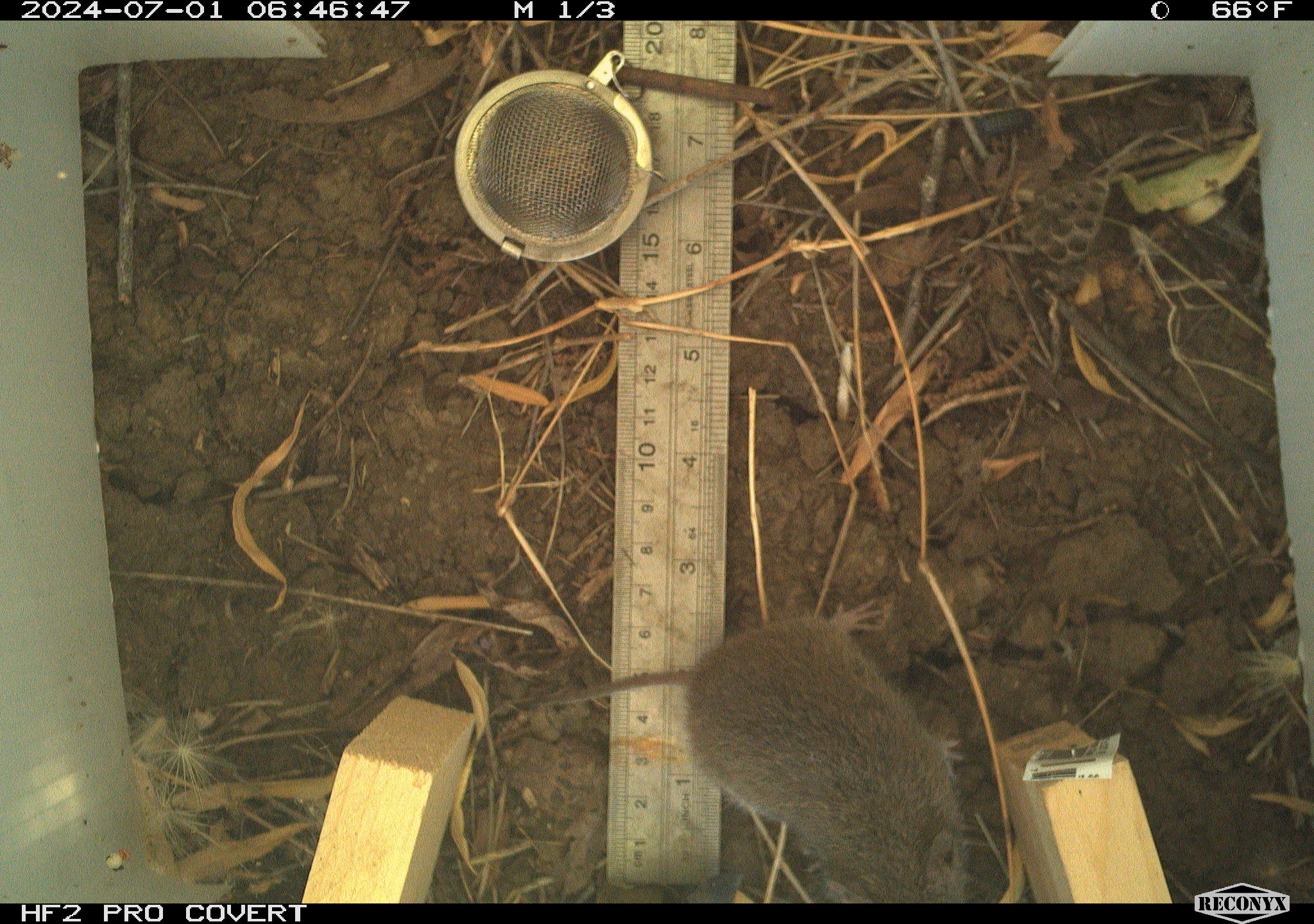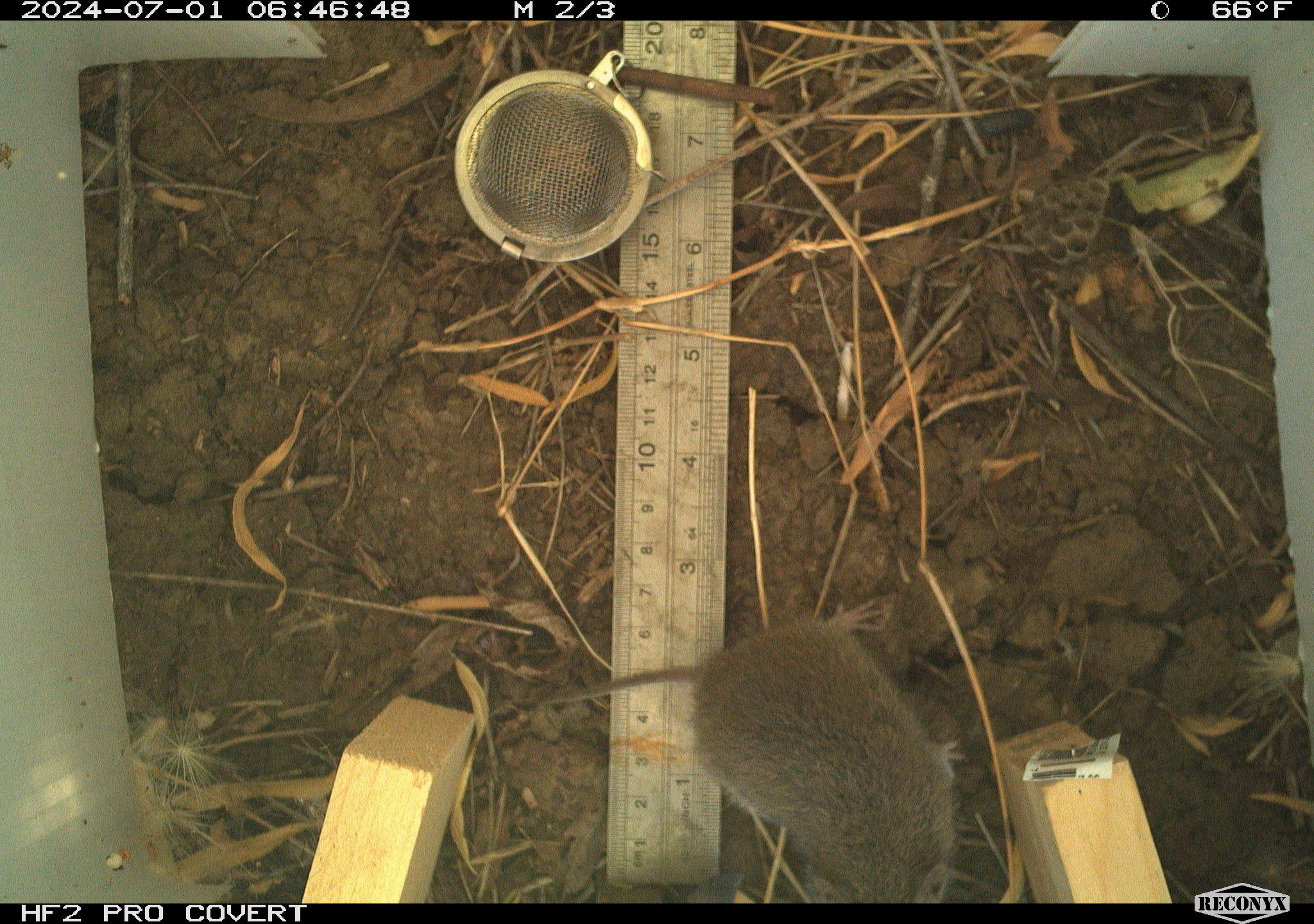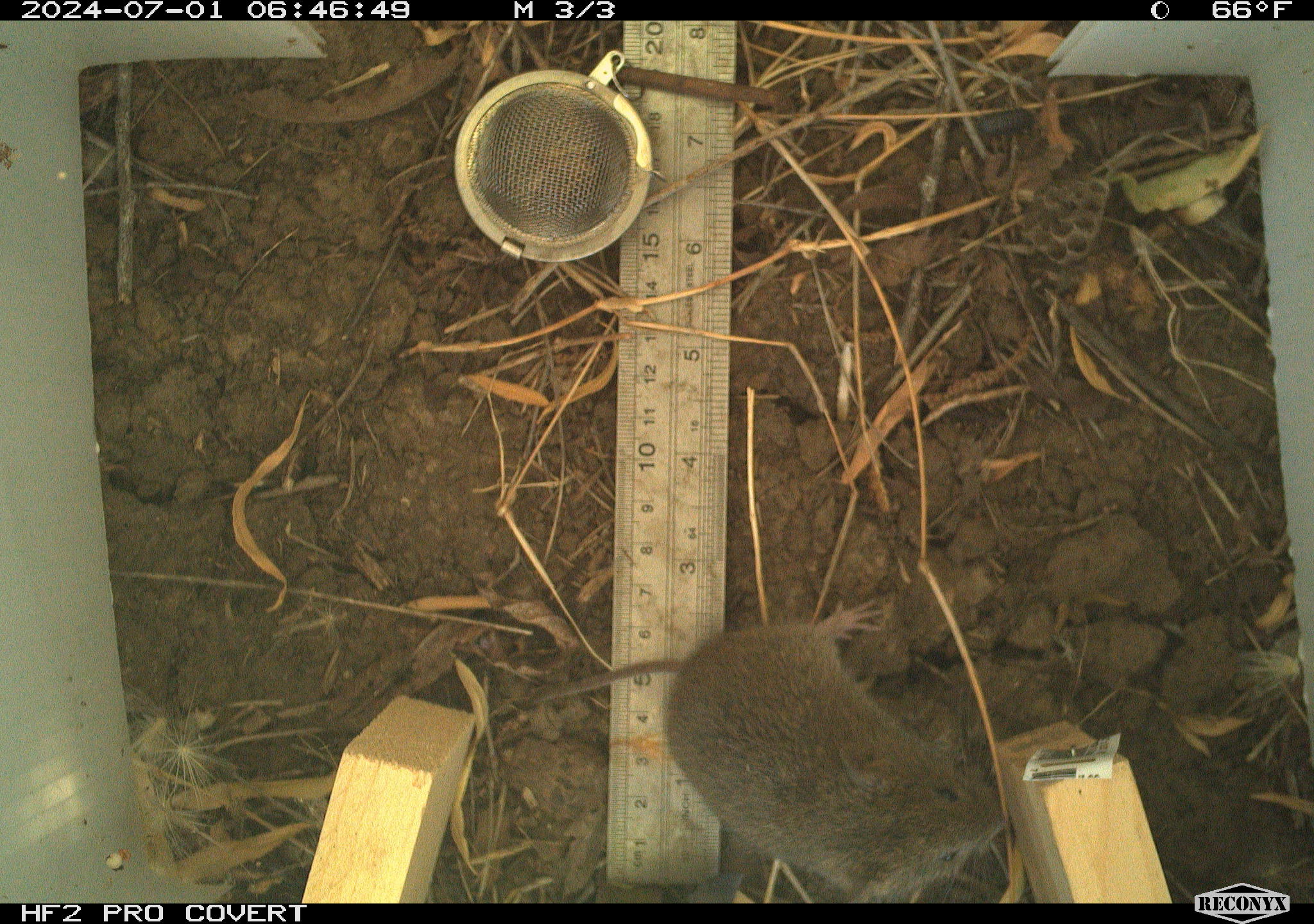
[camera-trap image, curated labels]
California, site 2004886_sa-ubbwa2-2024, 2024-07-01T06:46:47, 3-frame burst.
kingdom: Animalia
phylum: Chordata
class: Mammalia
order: Rodentia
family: Cricetidae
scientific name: Arvicolinae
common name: voles, lemmings, and muskrats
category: arvicolinae subfamily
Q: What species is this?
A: Arvicolinae subfamily (voles, lemmings, and muskrats) (Arvicolinae).